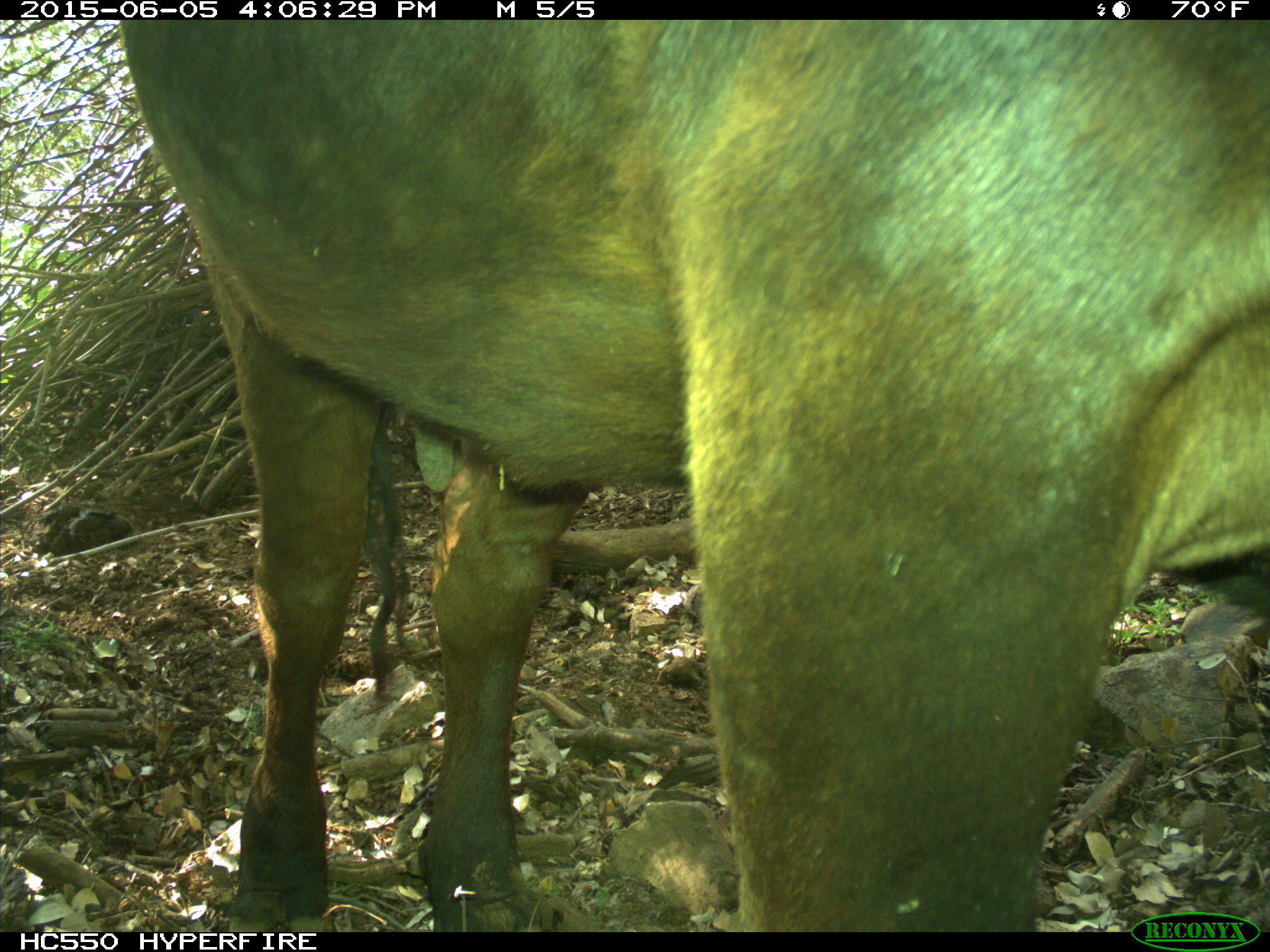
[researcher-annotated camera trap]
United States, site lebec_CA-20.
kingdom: Animalia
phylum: Chordata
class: Mammalia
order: Artiodactyla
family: Bovidae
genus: Bos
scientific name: Bos taurus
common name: domestic cow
Bos taurus (domestic cow).